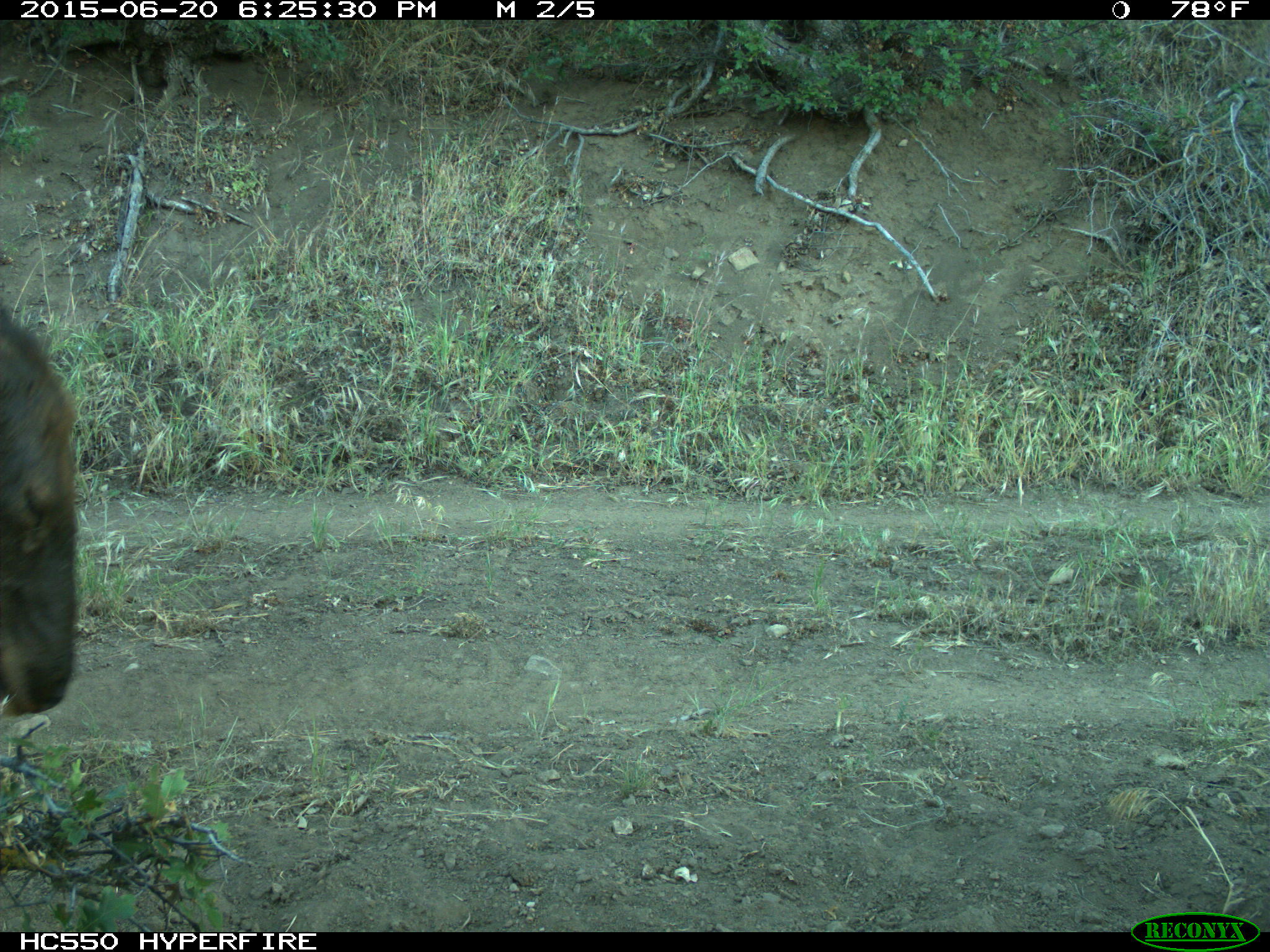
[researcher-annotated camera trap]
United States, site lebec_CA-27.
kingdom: Animalia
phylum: Chordata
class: Mammalia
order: Artiodactyla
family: Cervidae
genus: Cervus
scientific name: Cervus canadensis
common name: elk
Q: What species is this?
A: Cervus canadensis (elk).